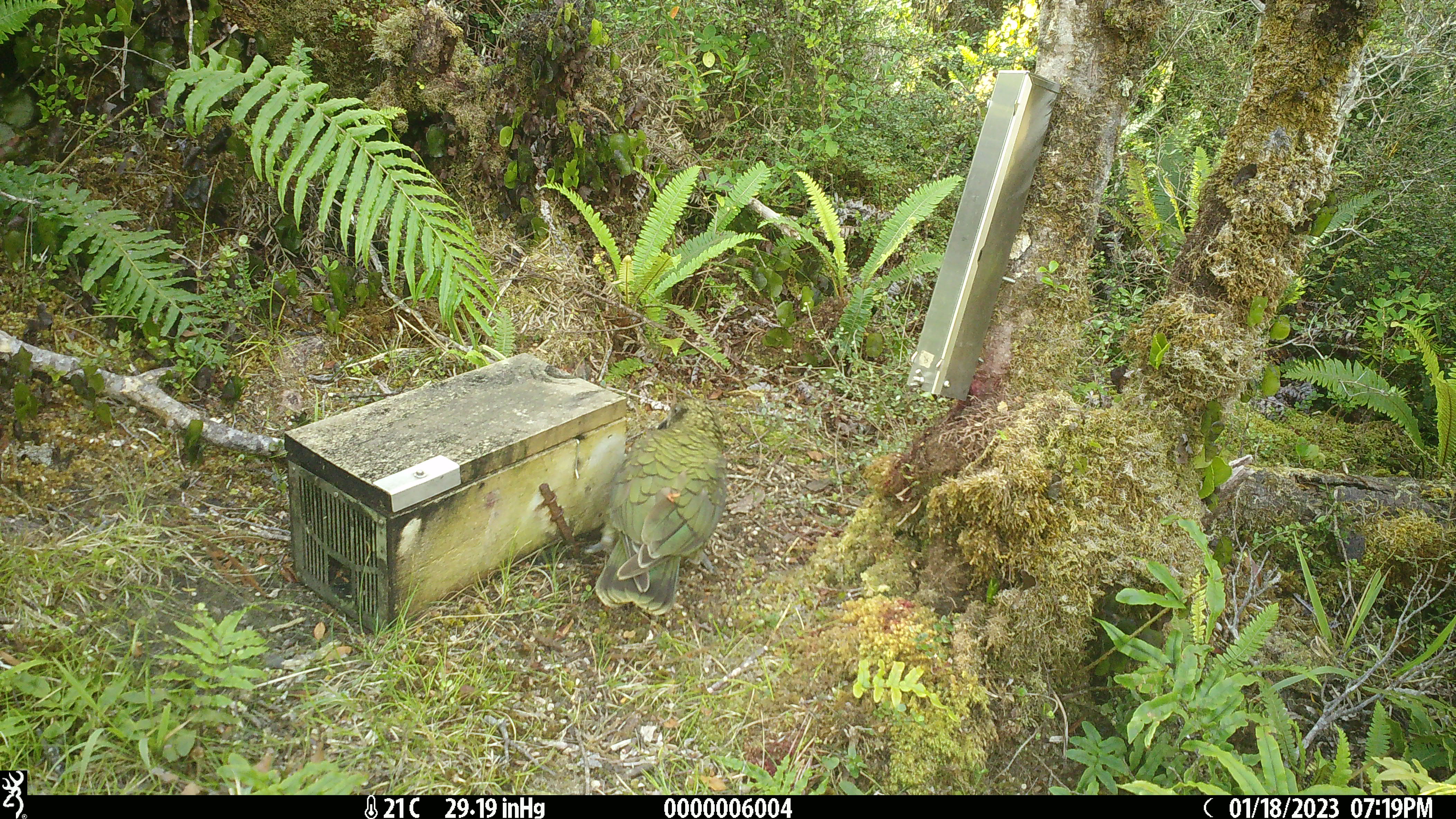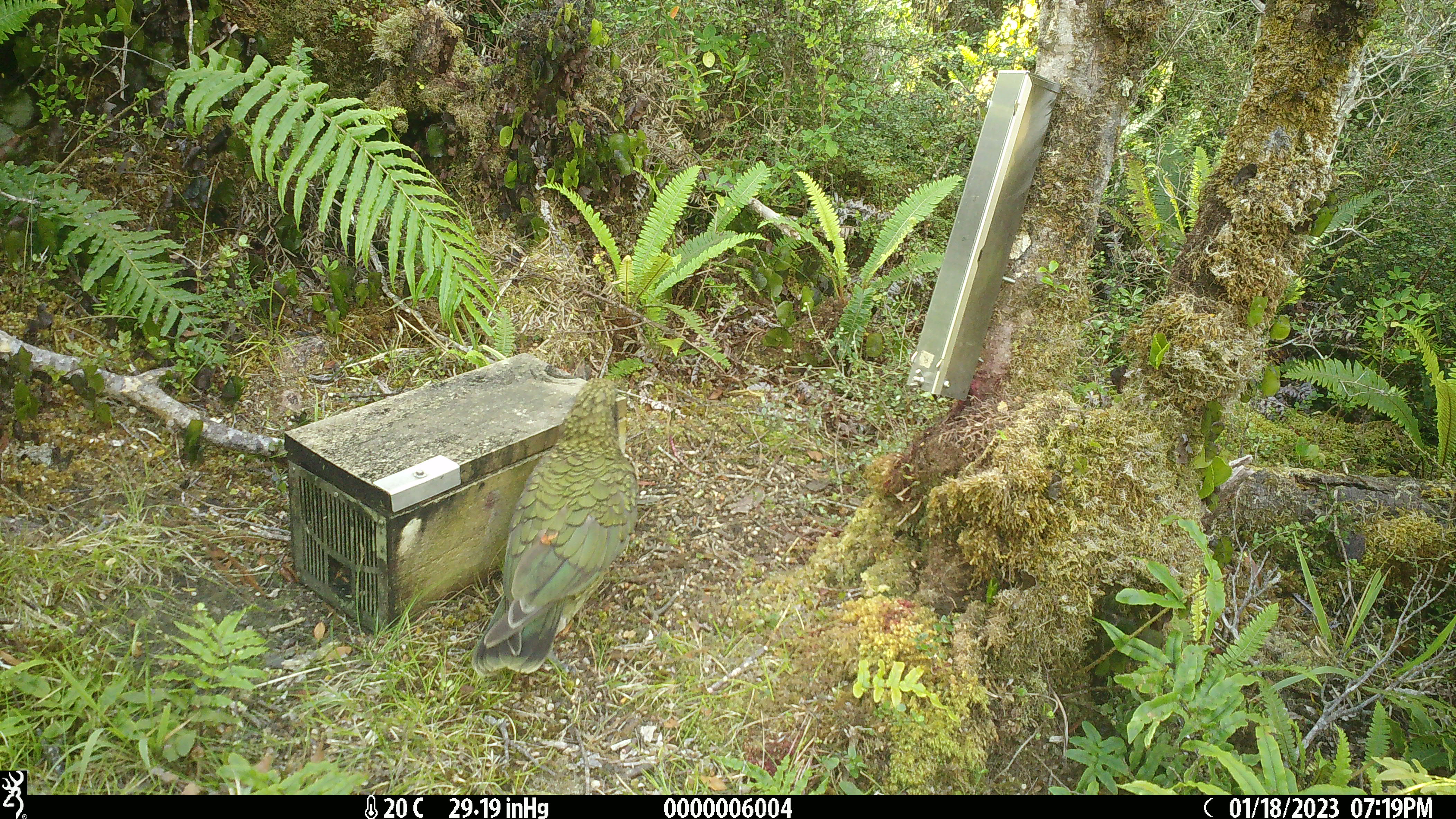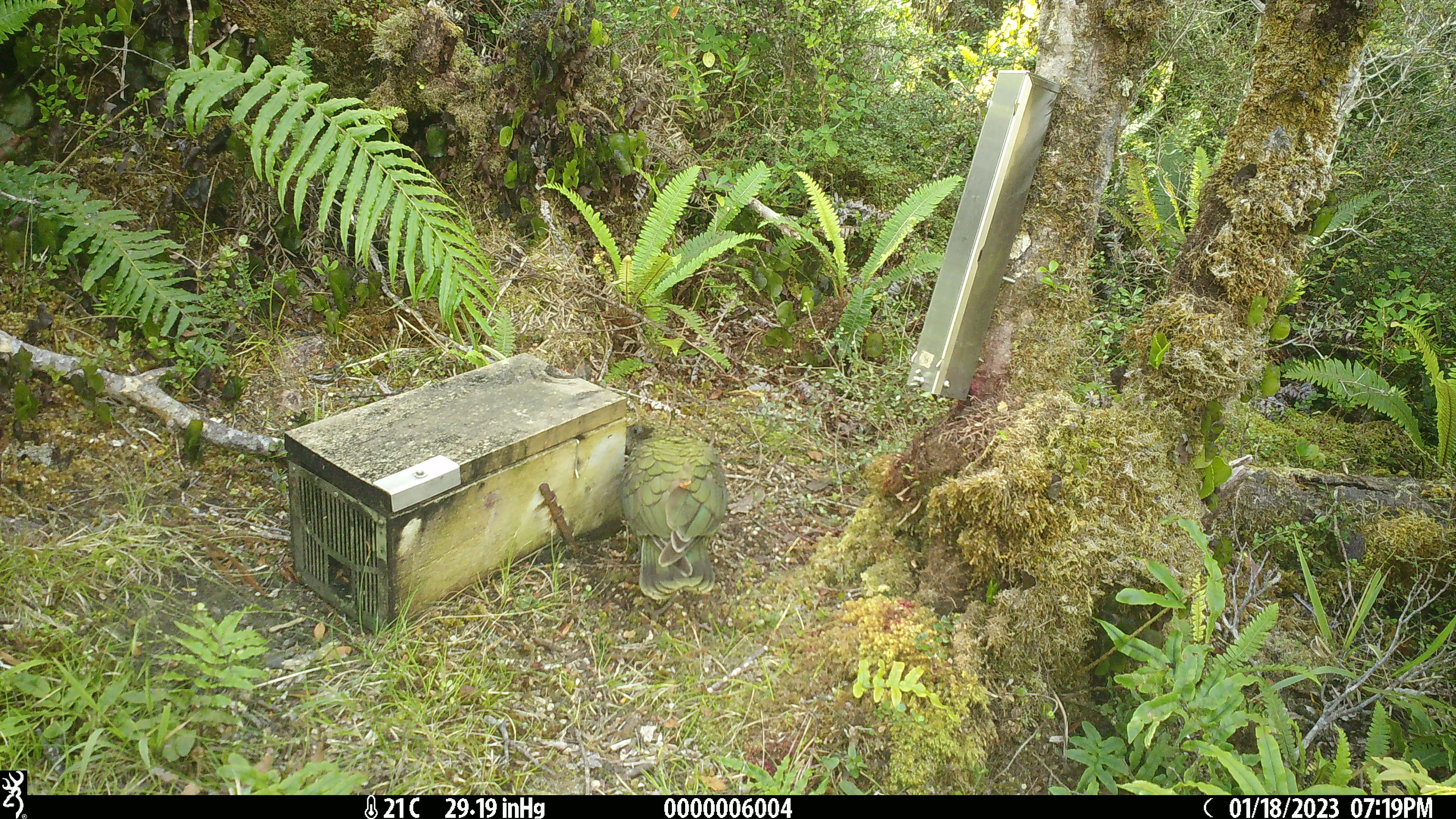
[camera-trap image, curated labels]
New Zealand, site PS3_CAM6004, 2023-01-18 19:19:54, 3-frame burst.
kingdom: Animalia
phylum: Chordata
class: Aves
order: Psittaciformes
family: Strigopidae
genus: Nestor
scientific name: Nestor notabilis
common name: kea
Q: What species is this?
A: Kea (Nestor notabilis).